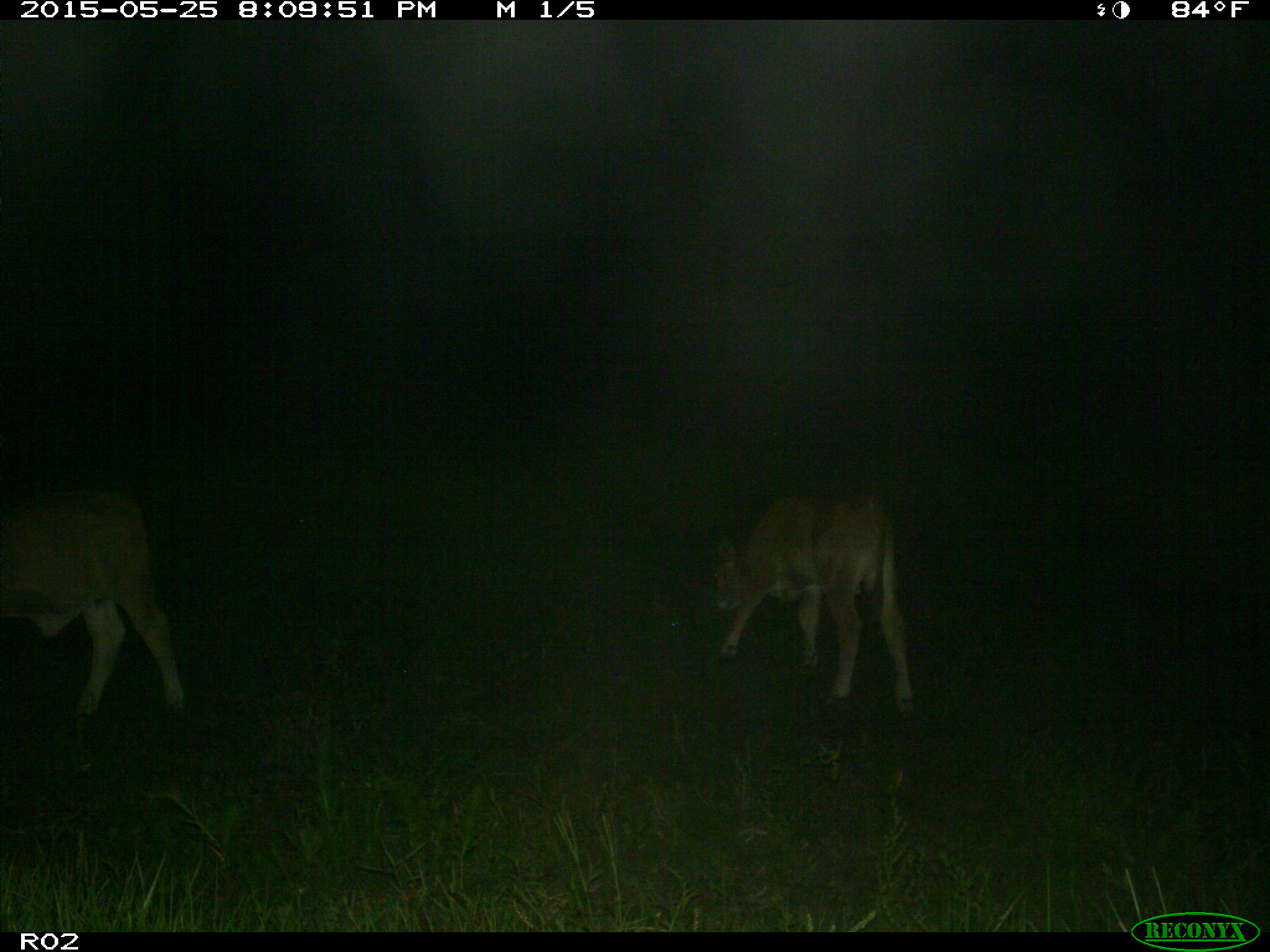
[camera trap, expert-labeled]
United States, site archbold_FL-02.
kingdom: Animalia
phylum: Chordata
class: Mammalia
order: Artiodactyla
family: Bovidae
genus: Bos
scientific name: Bos taurus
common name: domestic cow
Bos taurus (domestic cow).